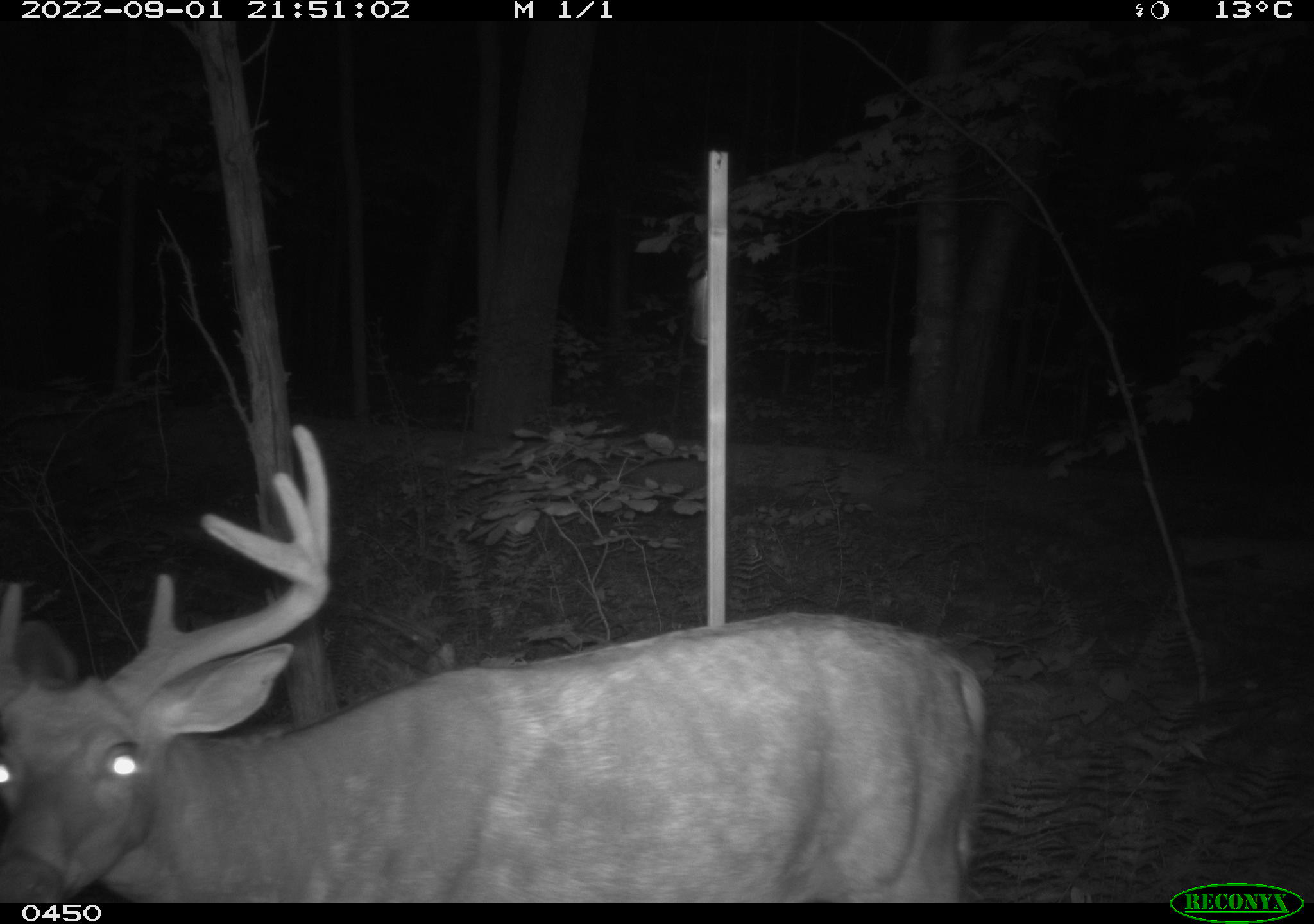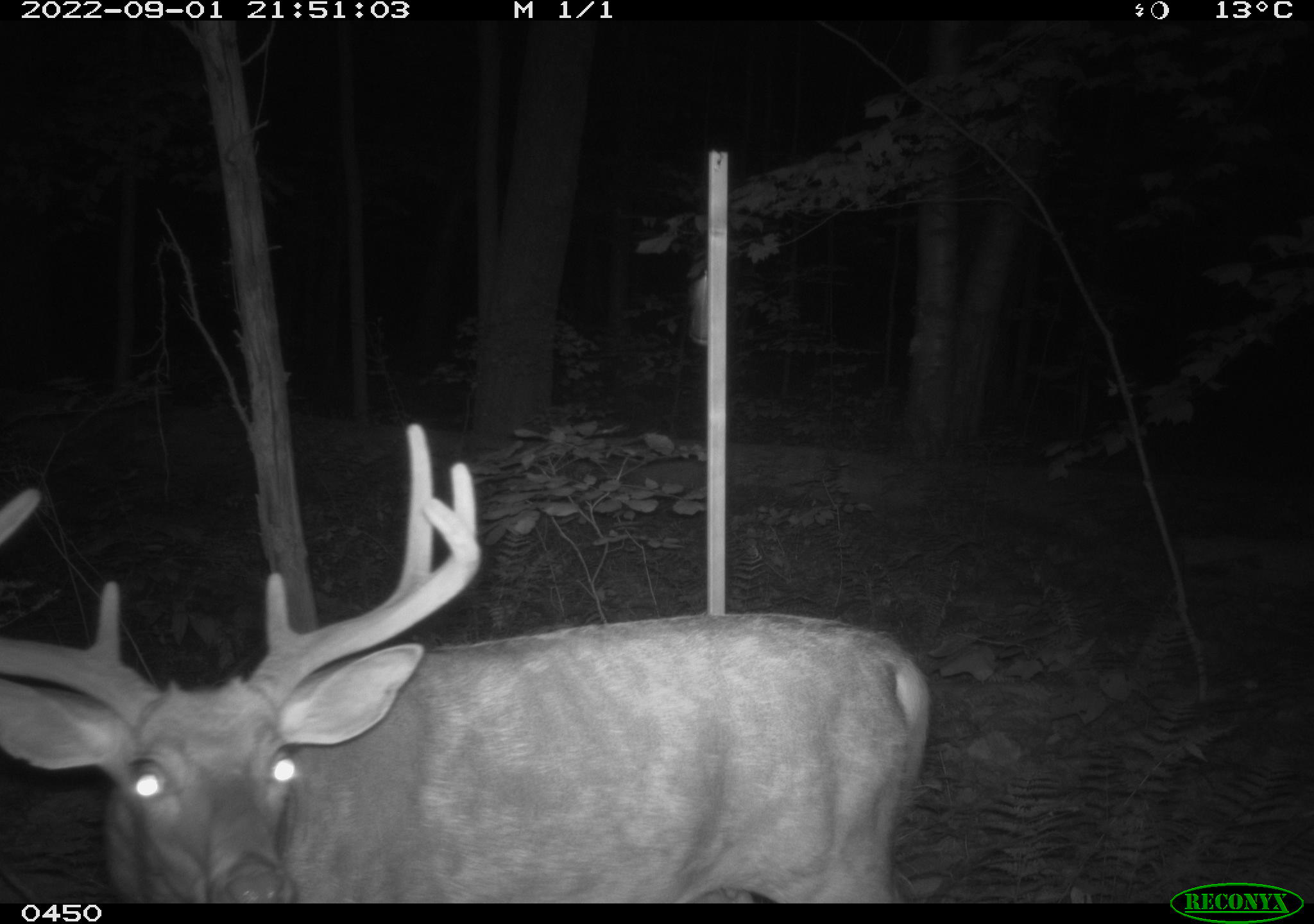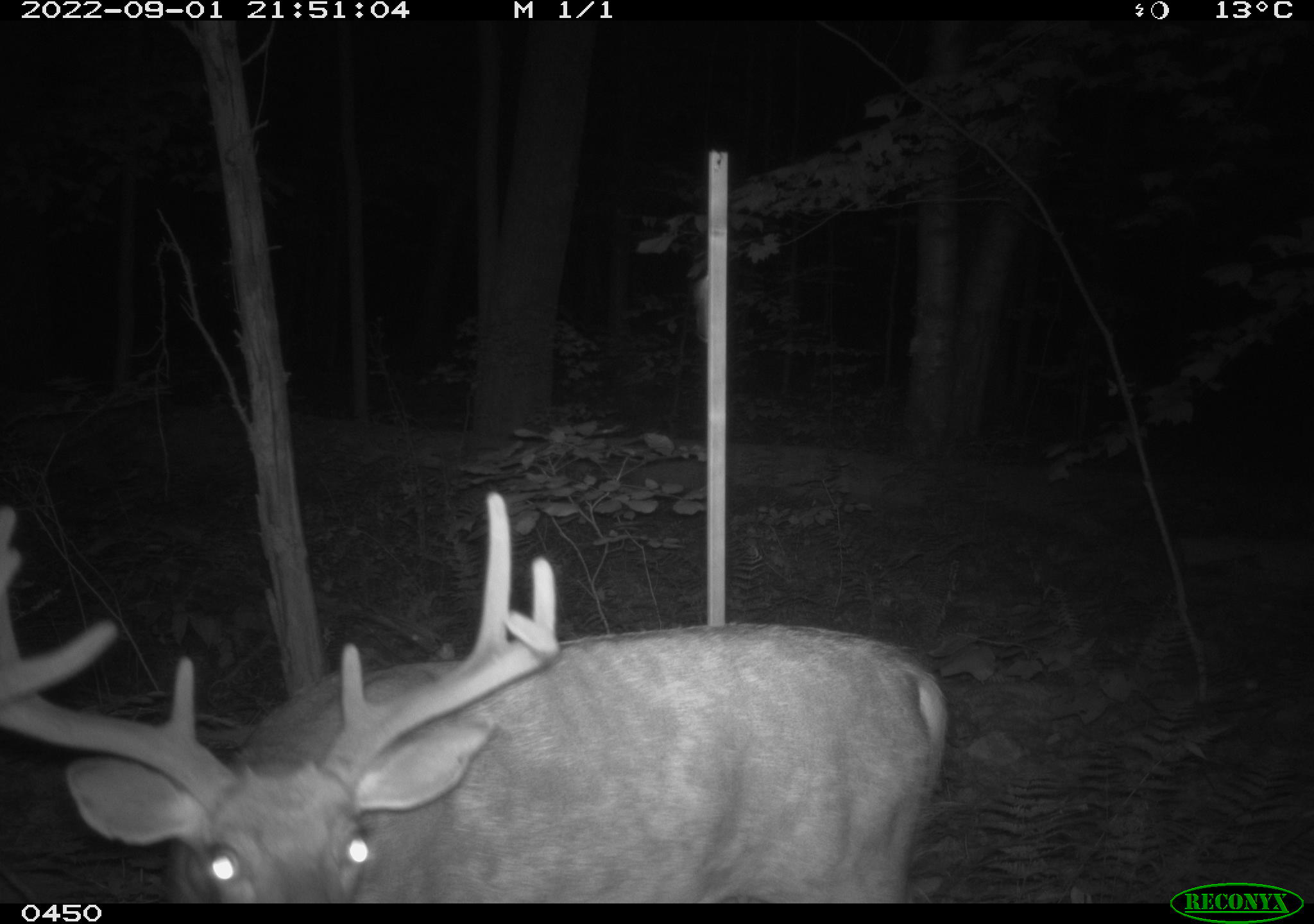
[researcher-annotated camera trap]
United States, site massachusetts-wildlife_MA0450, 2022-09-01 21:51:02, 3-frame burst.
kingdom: Animalia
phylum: Chordata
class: Mammalia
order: Artiodactyla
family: Cervidae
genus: Odocoileus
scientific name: Odocoileus virginianus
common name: white-tailed deer